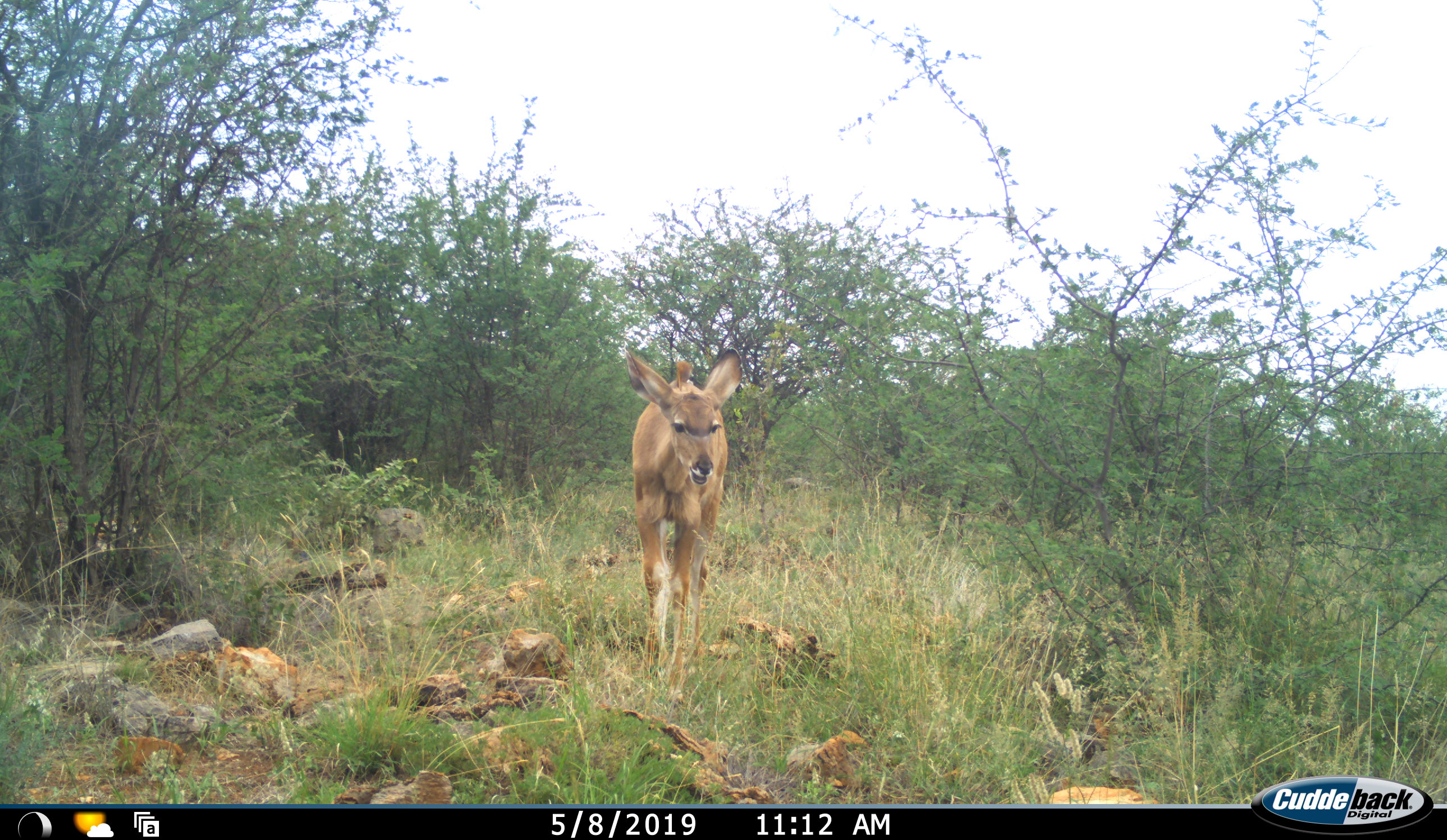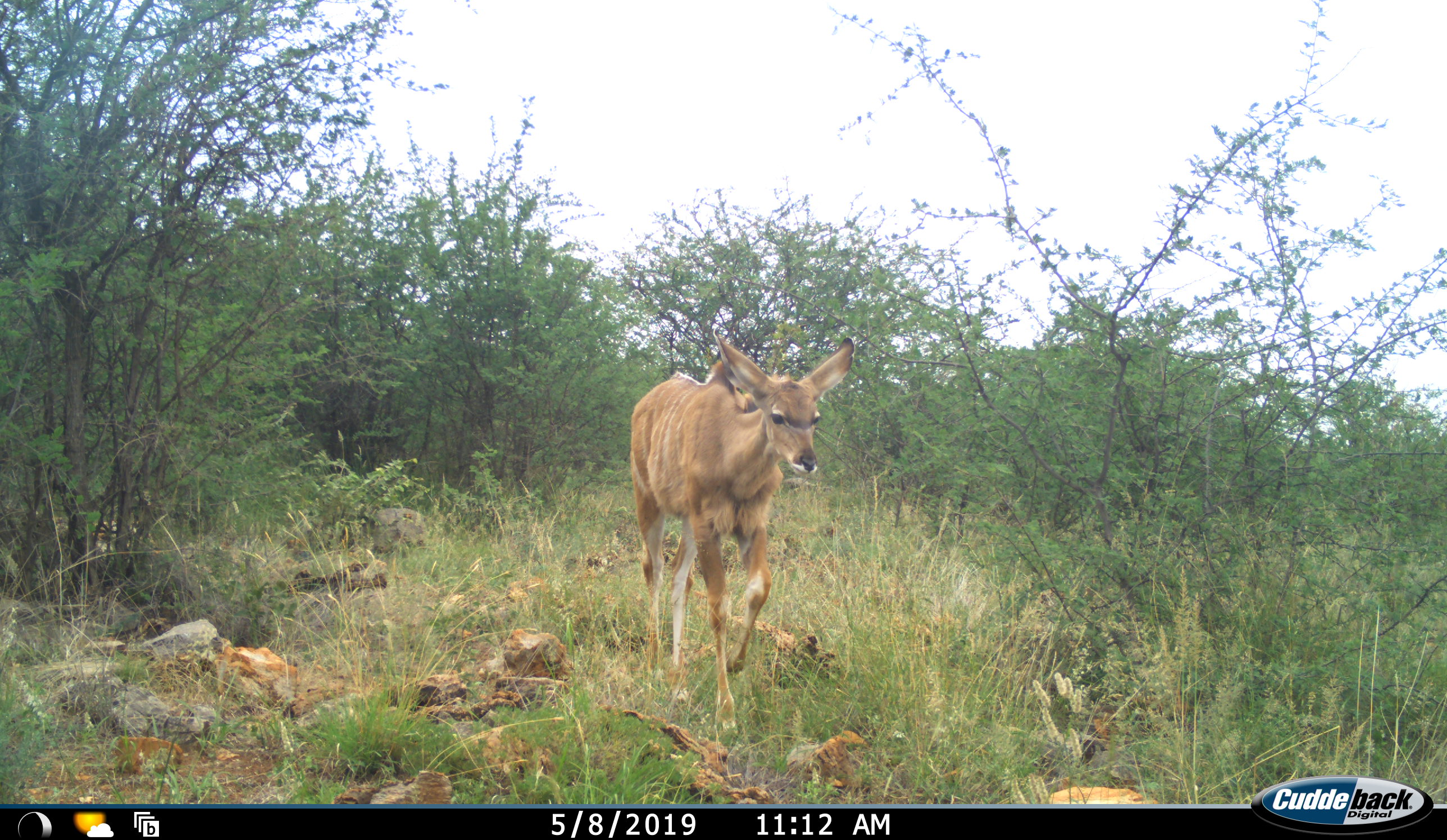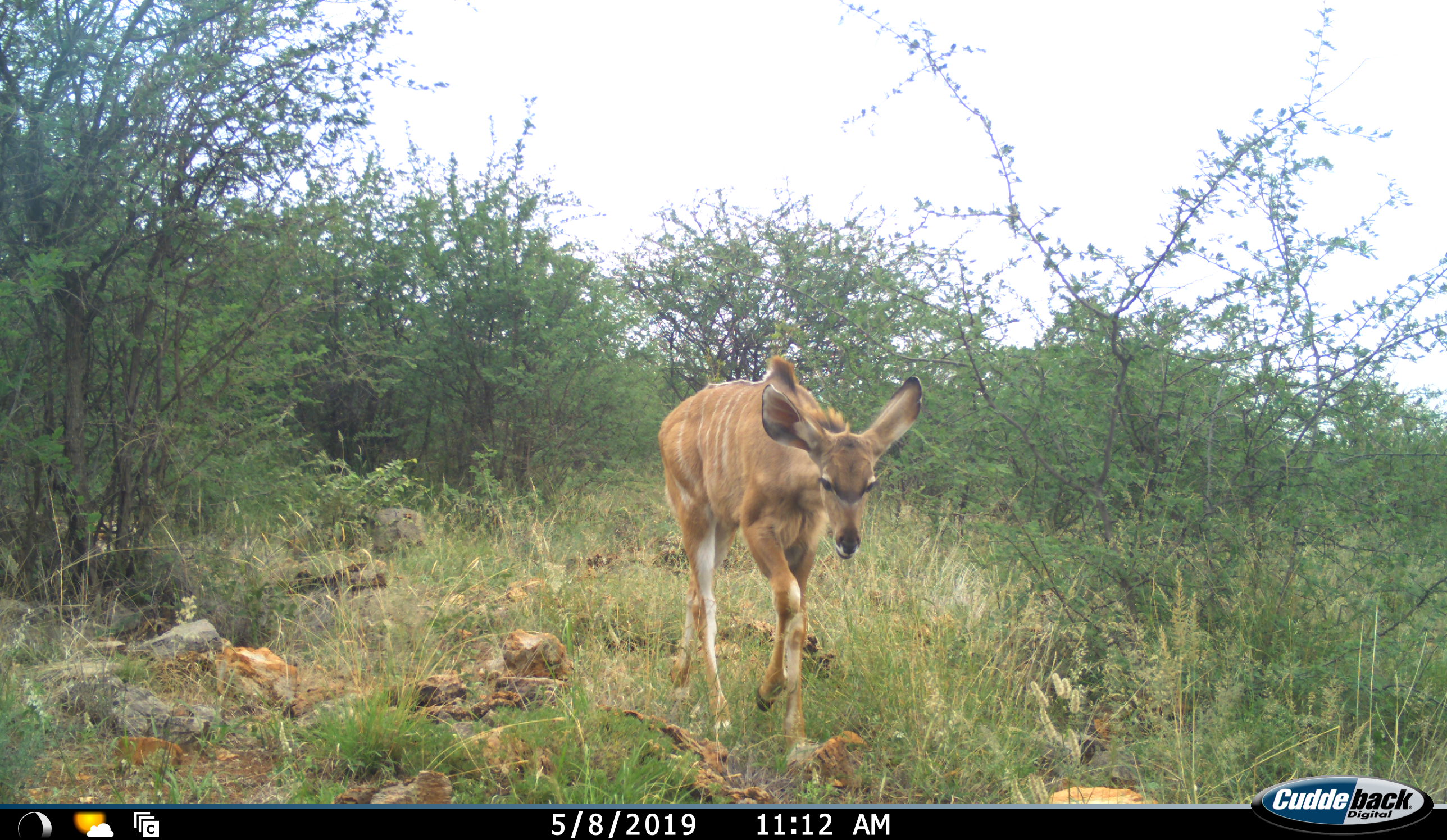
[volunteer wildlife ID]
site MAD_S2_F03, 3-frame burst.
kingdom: Animalia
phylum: Chordata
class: Mammalia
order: Artiodactyla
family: Bovidae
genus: Tragelaphus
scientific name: Tragelaphus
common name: kudu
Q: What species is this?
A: Kudu (Tragelaphus).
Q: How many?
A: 1.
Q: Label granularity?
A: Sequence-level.